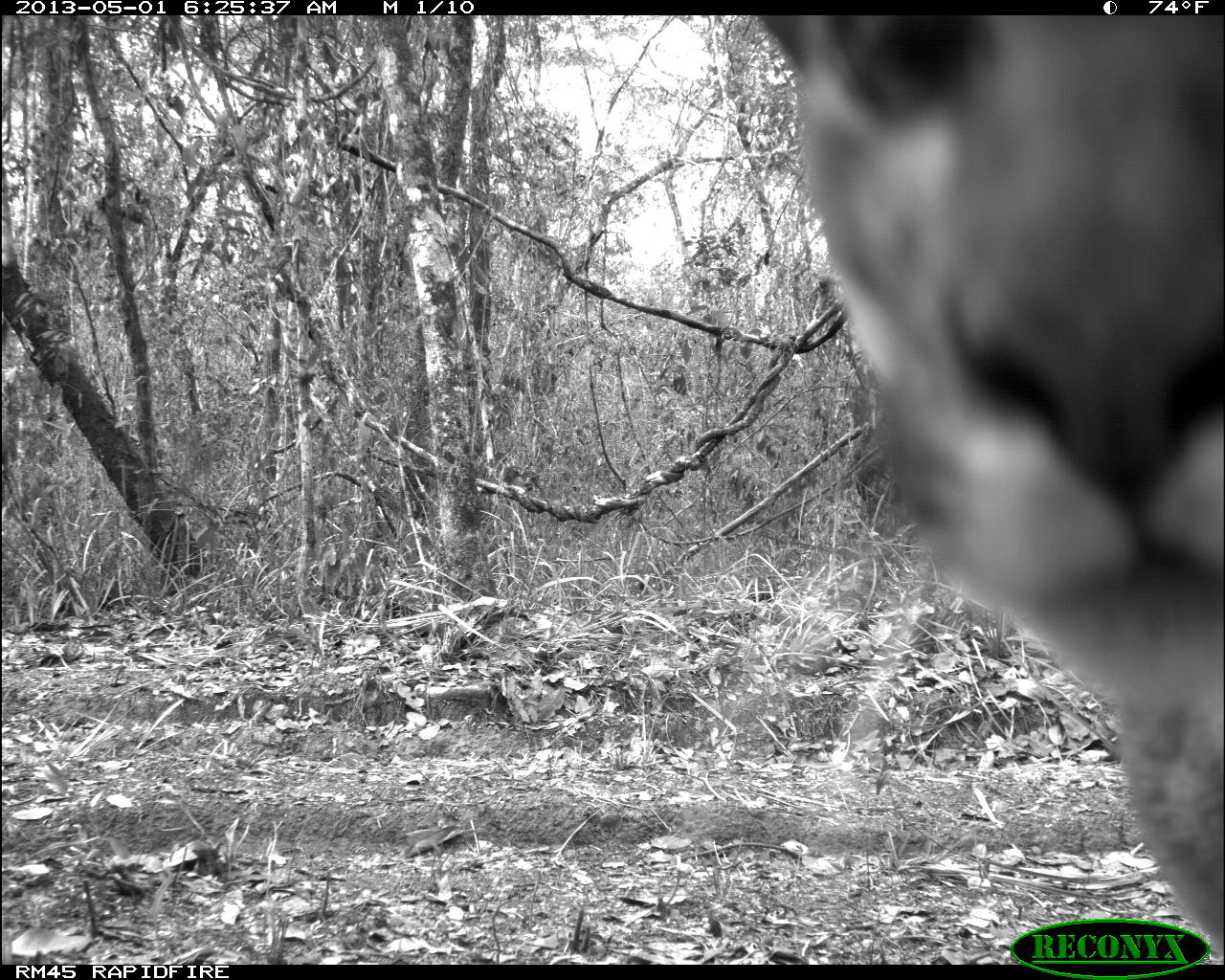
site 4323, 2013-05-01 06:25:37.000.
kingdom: Animalia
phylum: Chordata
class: Mammalia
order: Carnivora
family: Felidae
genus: Puma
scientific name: Puma concolor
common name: mountain lion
Puma concolor (mountain lion), count 1.